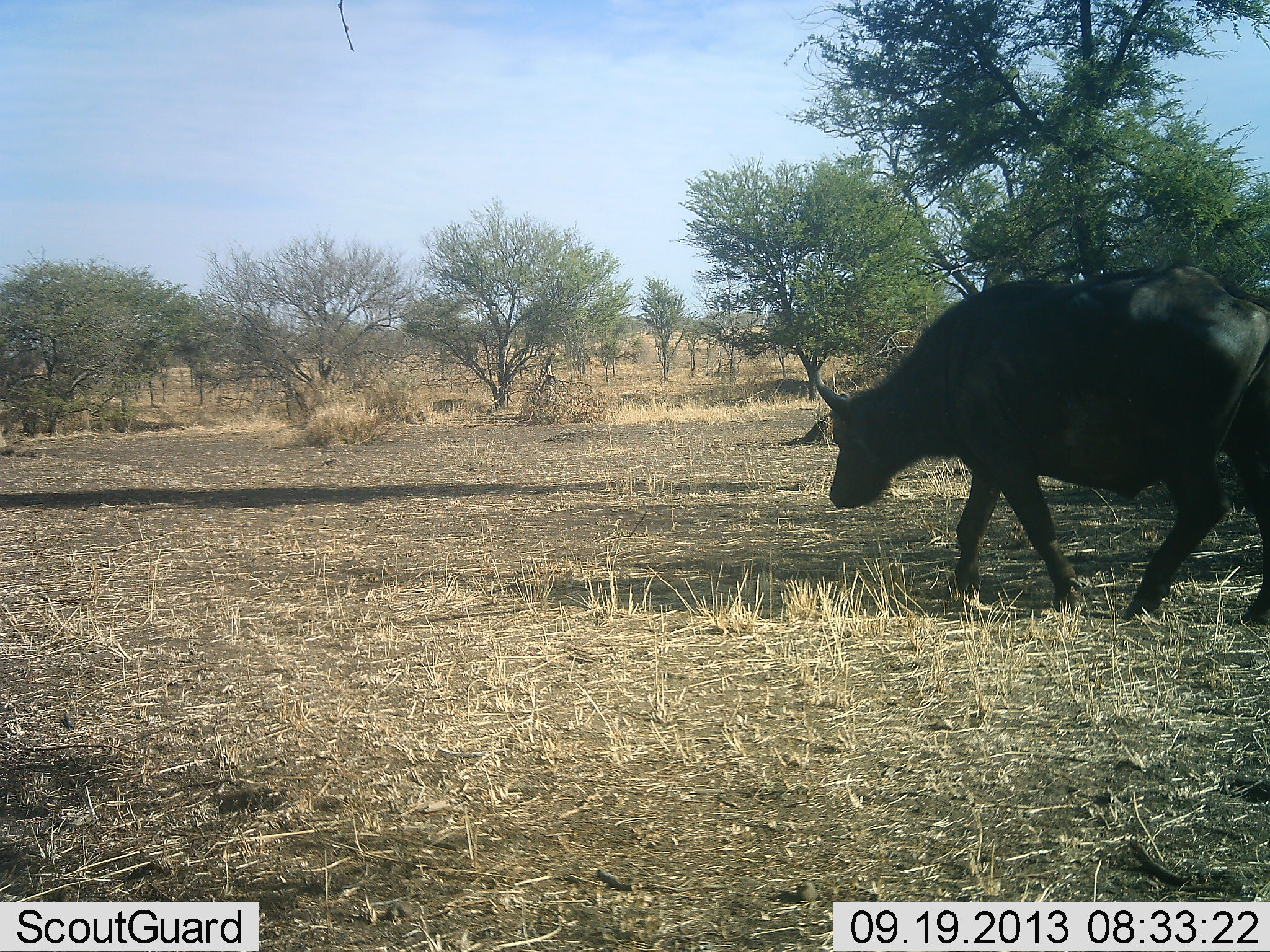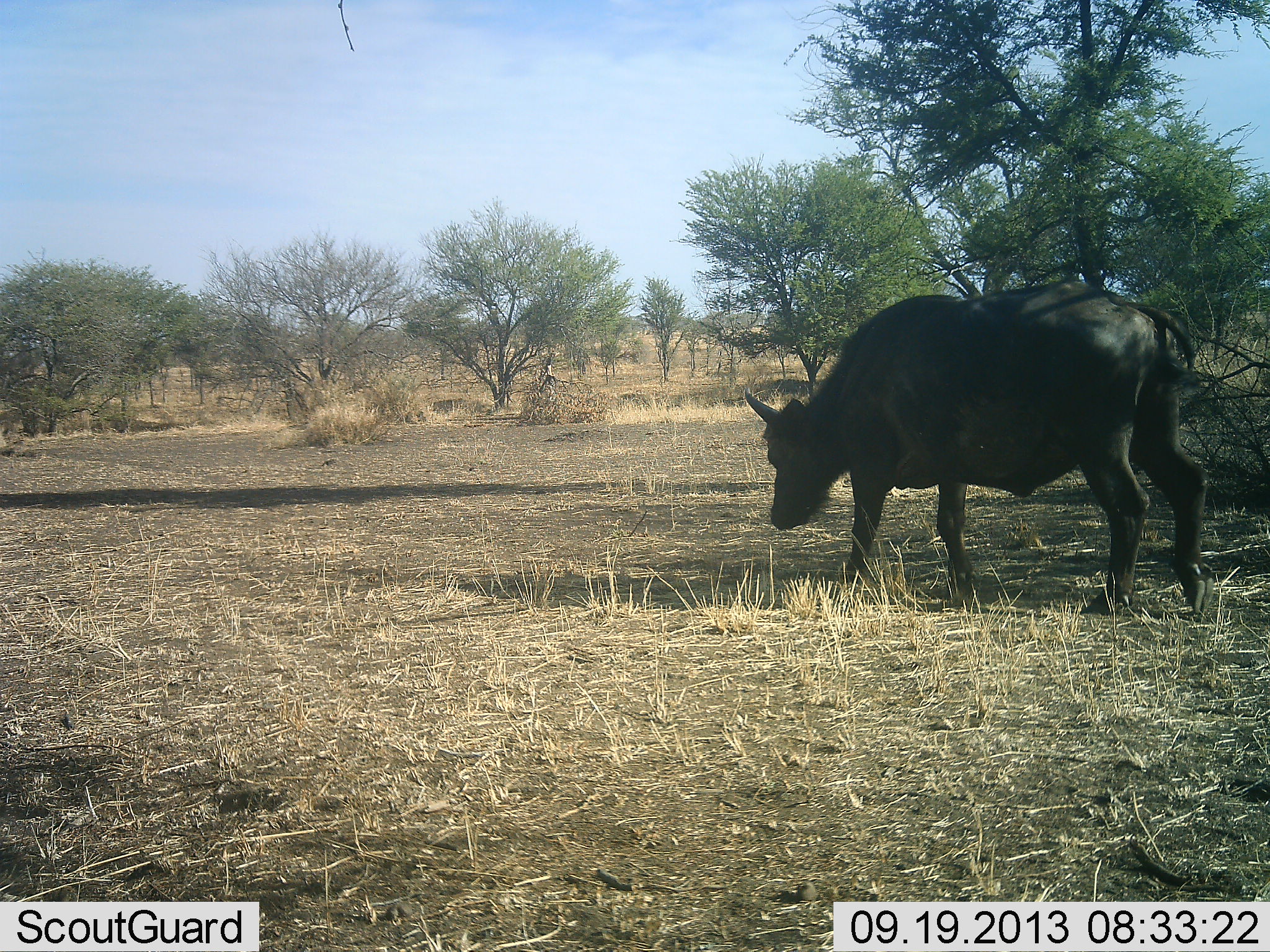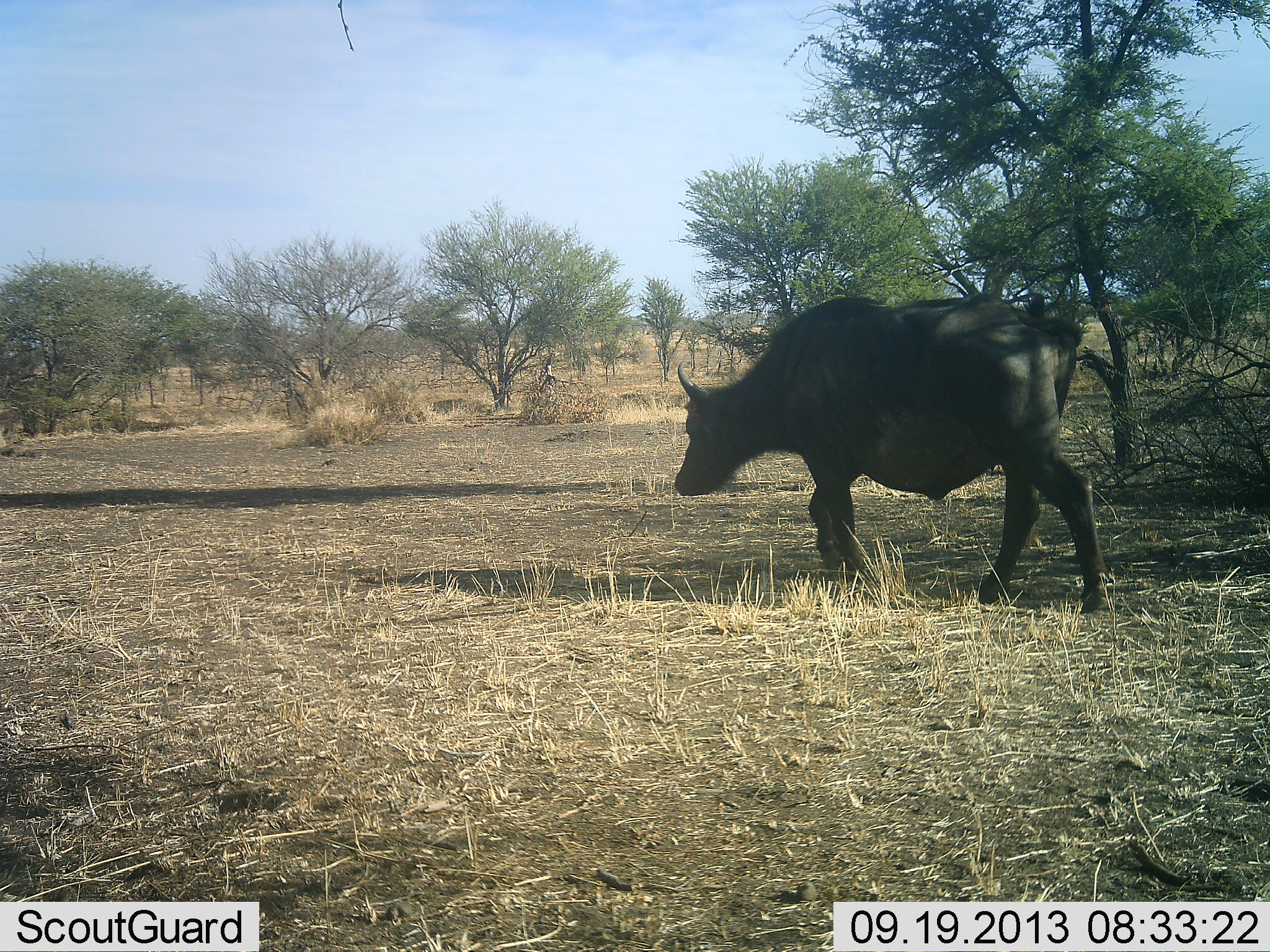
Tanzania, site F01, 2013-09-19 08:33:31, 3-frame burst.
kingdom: Animalia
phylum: Chordata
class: Mammalia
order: Artiodactyla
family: Bovidae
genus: Syncerus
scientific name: Syncerus caffer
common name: cape buffalo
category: buffalo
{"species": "buffalo (cape buffalo) (Syncerus caffer)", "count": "1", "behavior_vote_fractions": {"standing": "12%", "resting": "0%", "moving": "97%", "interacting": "0%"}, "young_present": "6%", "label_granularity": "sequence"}